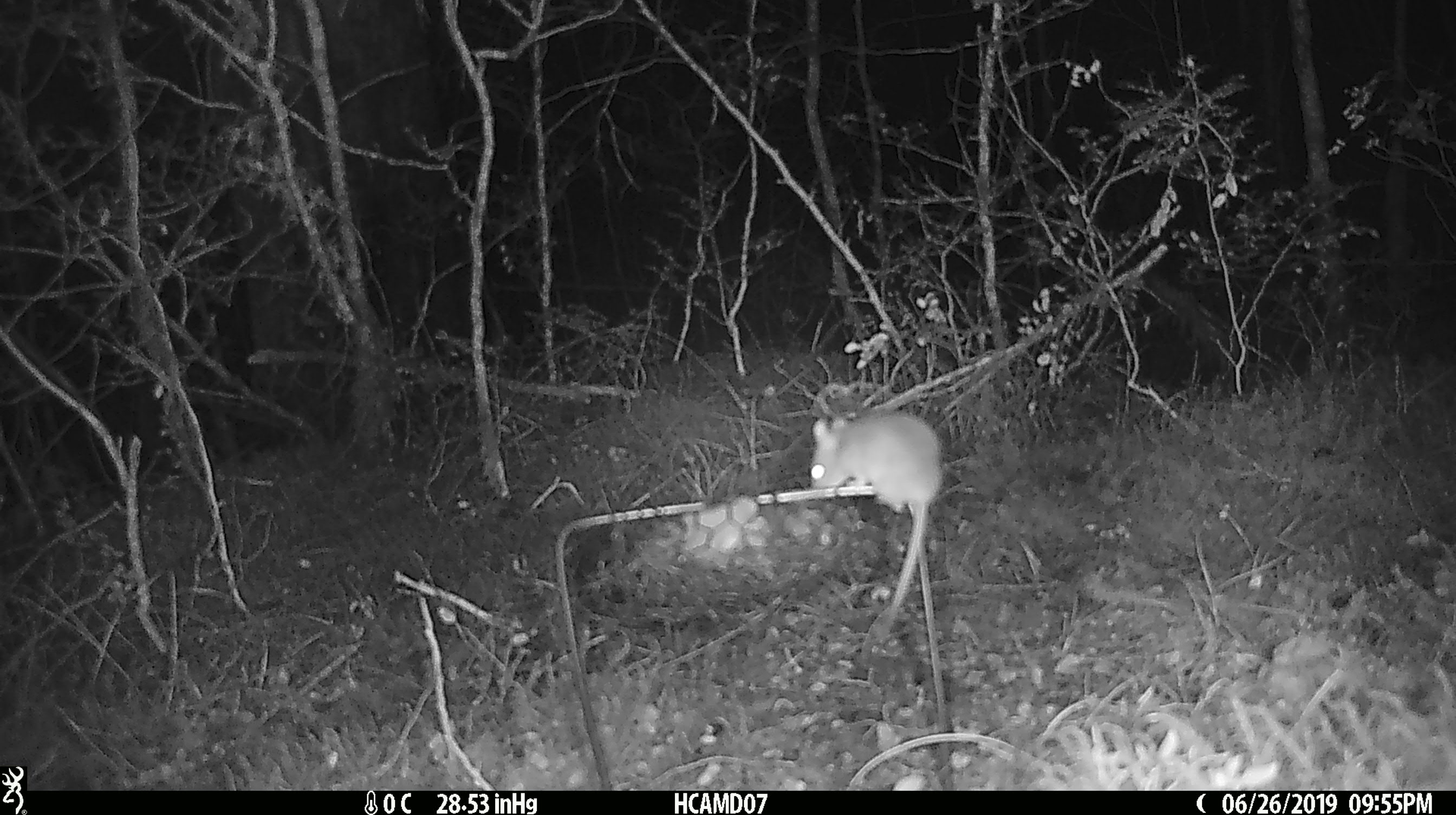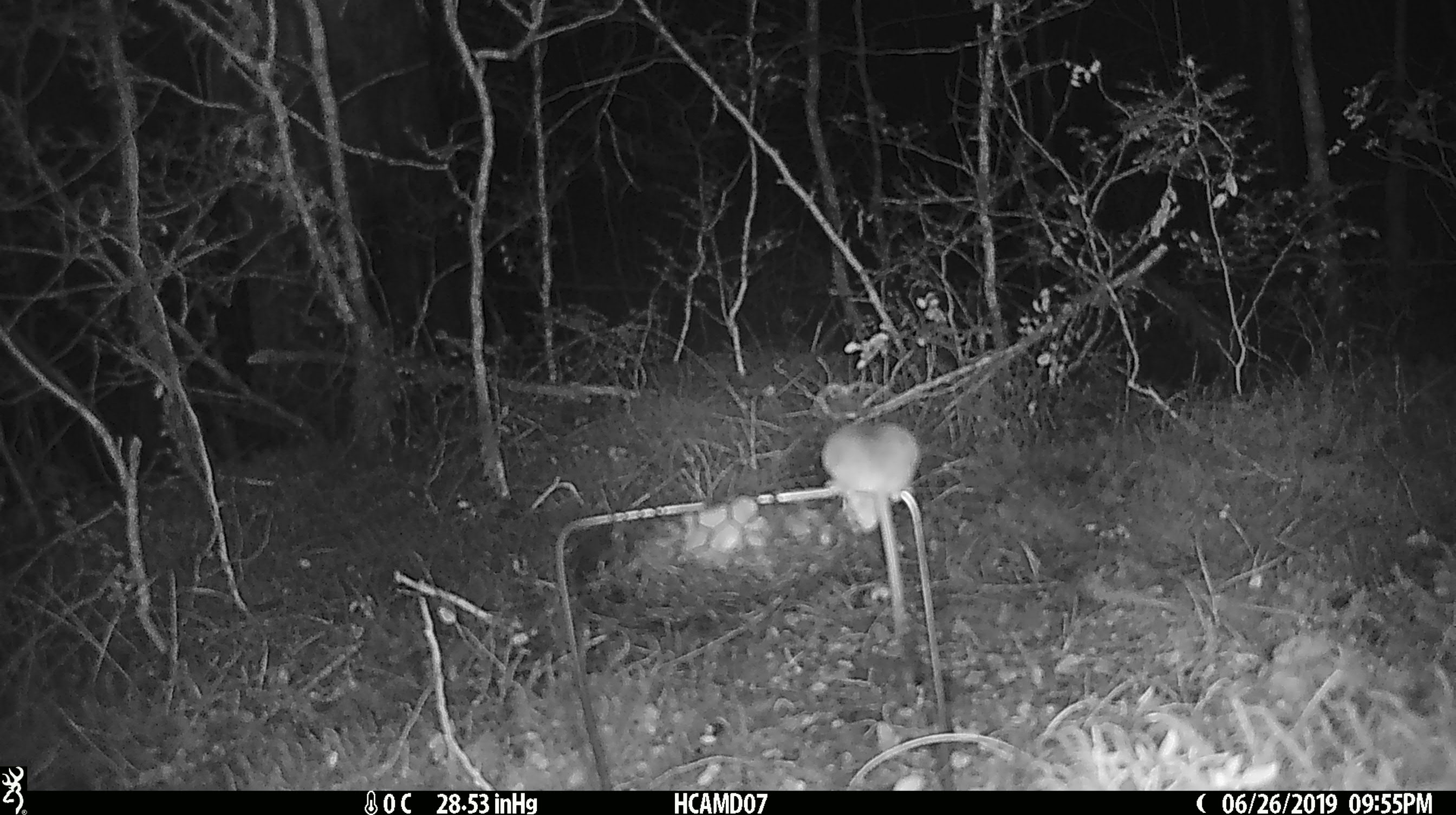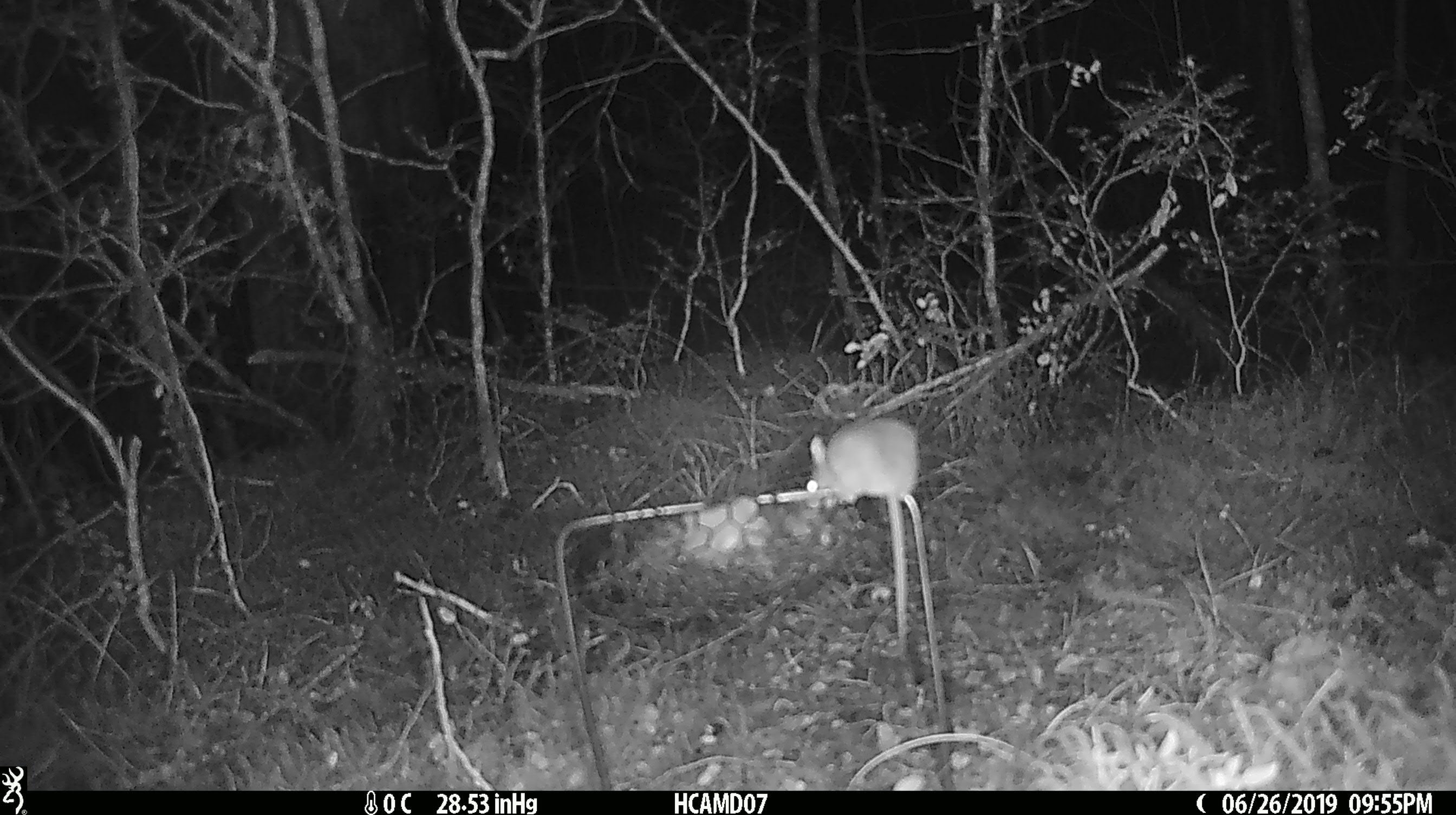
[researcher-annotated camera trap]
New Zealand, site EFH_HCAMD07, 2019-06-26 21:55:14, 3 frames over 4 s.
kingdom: Animalia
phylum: Chordata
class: Mammalia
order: Rodentia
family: Muridae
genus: Mus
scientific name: Mus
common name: mouse